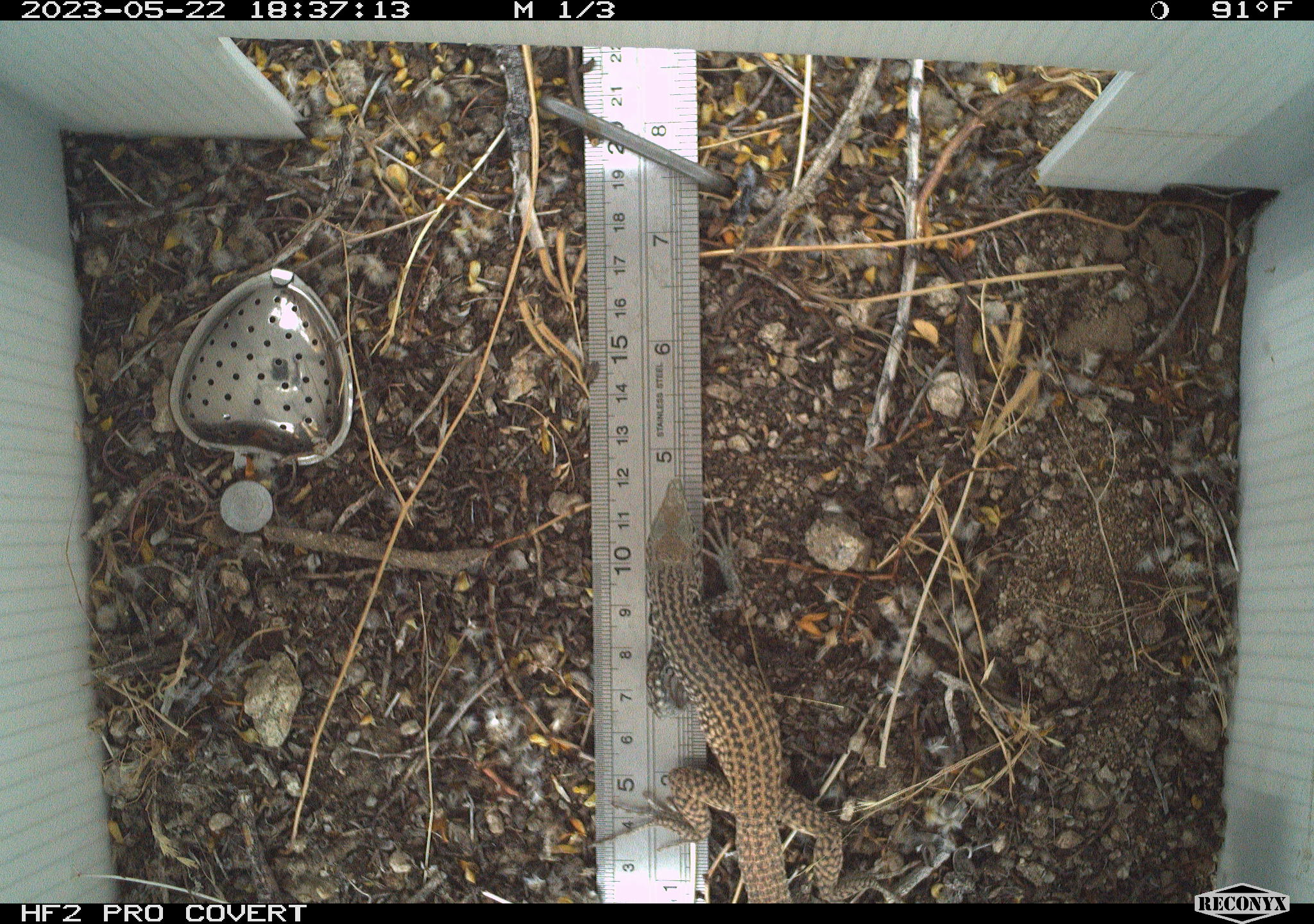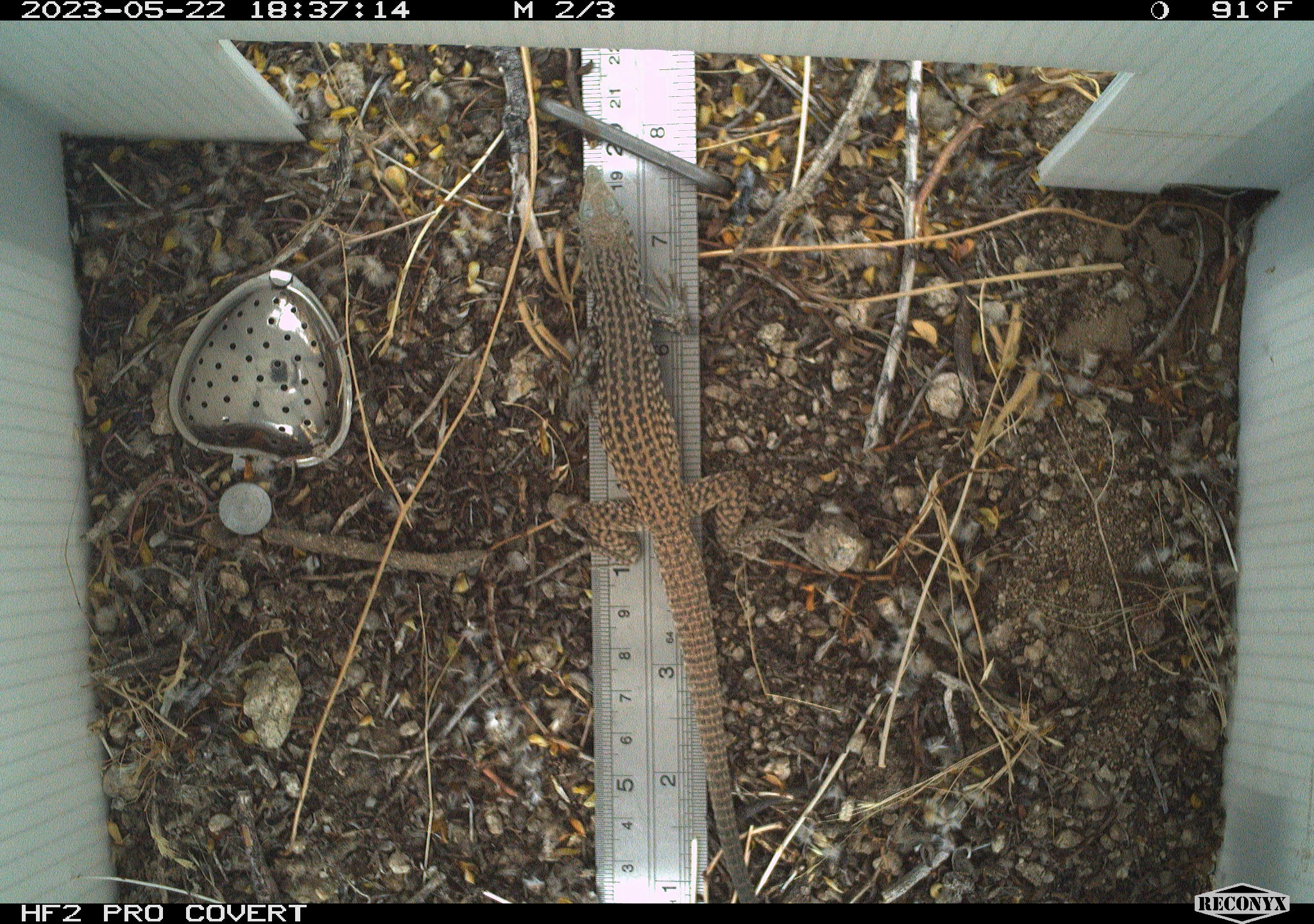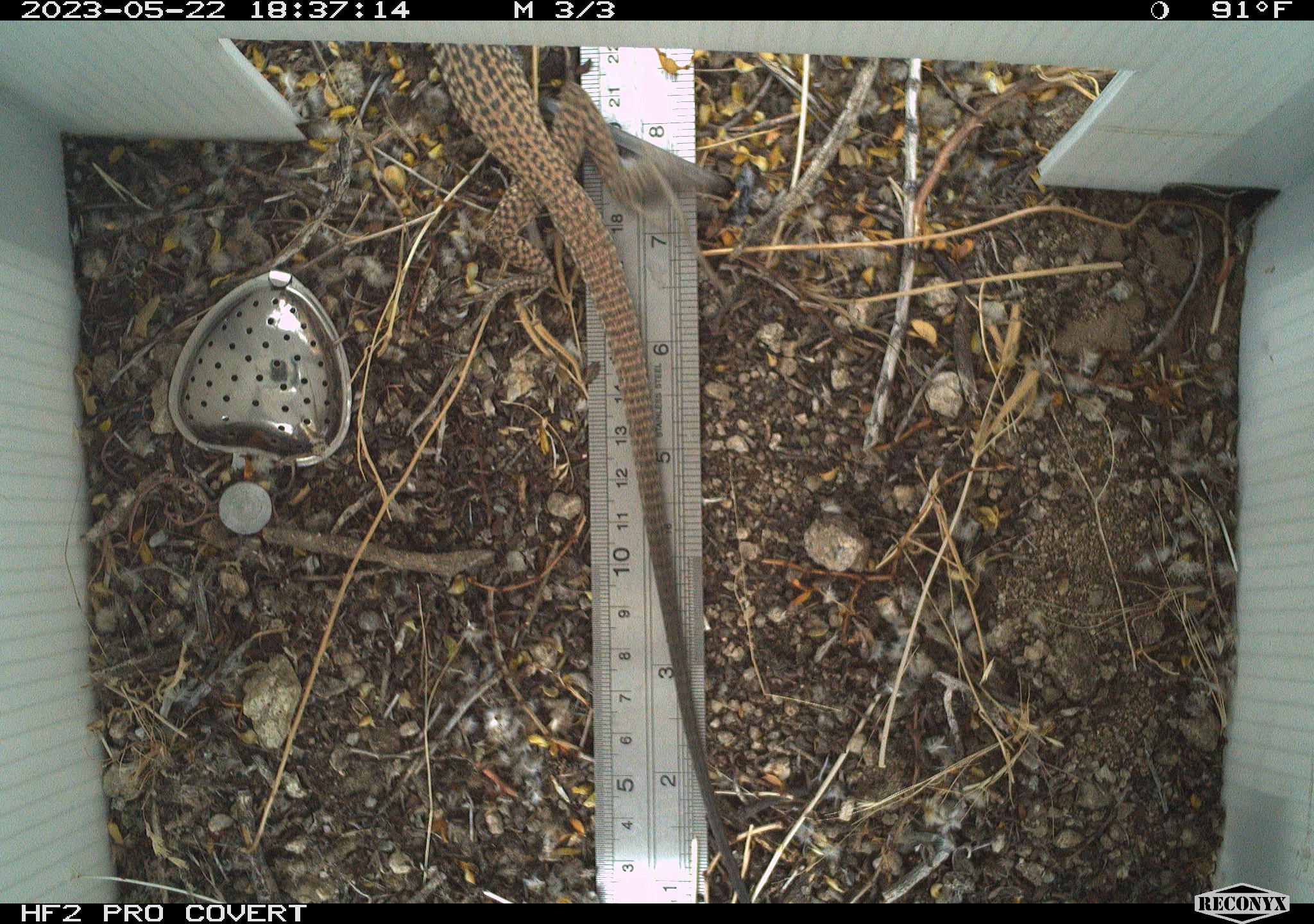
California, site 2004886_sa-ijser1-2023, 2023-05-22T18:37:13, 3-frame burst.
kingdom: Animalia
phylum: Chordata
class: Reptilia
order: Squamata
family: Teiidae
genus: Aspidoscelis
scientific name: Aspidoscelis tigris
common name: western whiptail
Western whiptail (Aspidoscelis tigris).